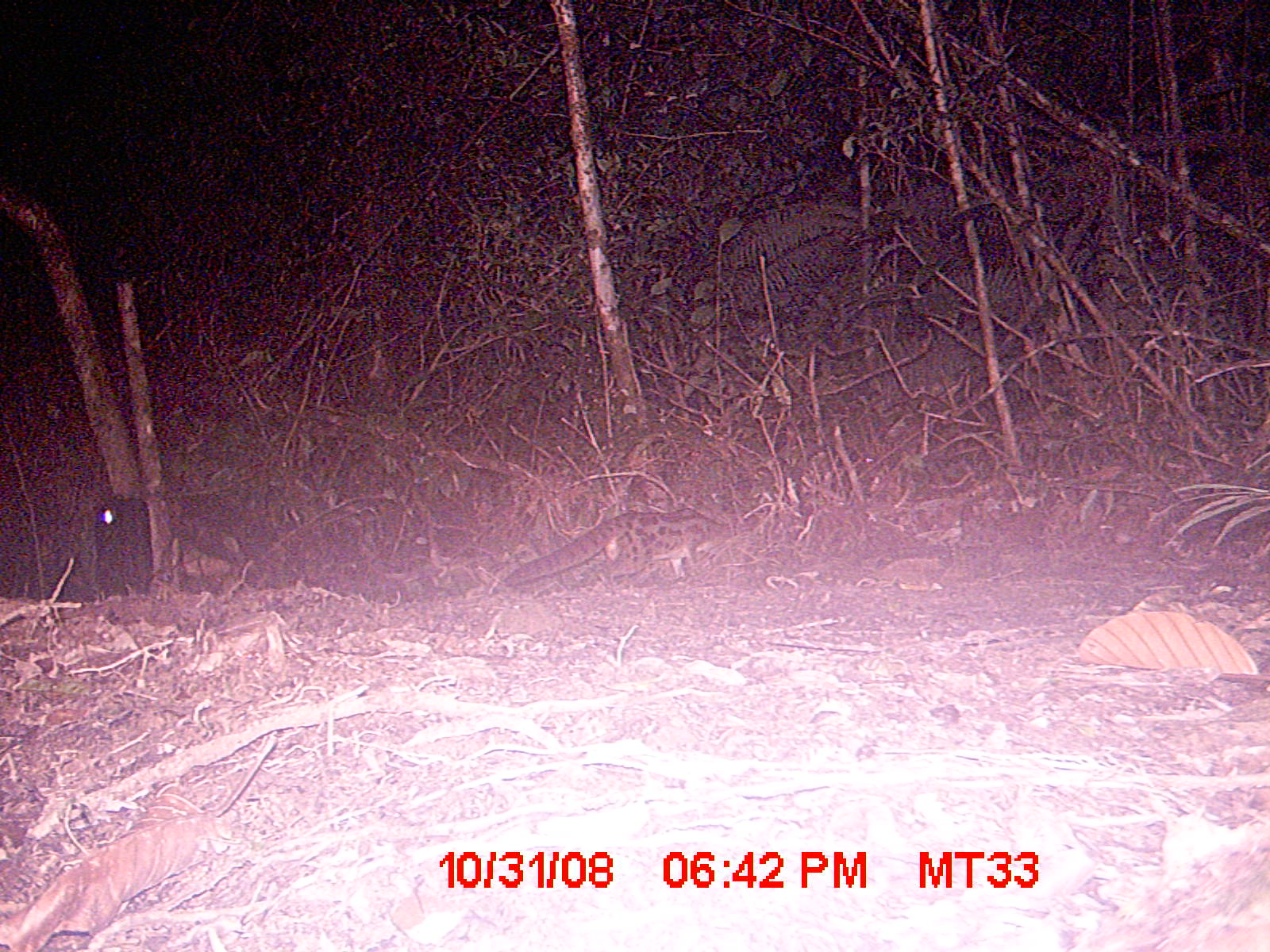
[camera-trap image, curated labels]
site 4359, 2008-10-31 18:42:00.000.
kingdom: Animalia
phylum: Chordata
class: Mammalia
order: Carnivora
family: Eupleridae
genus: Fossa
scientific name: Fossa fossana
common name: fanaloka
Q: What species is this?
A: Fossa fossana (fanaloka).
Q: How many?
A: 1.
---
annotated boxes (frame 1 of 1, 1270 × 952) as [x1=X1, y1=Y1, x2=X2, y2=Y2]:
fossa fossana: [x1=503, y1=506, x2=733, y2=586]